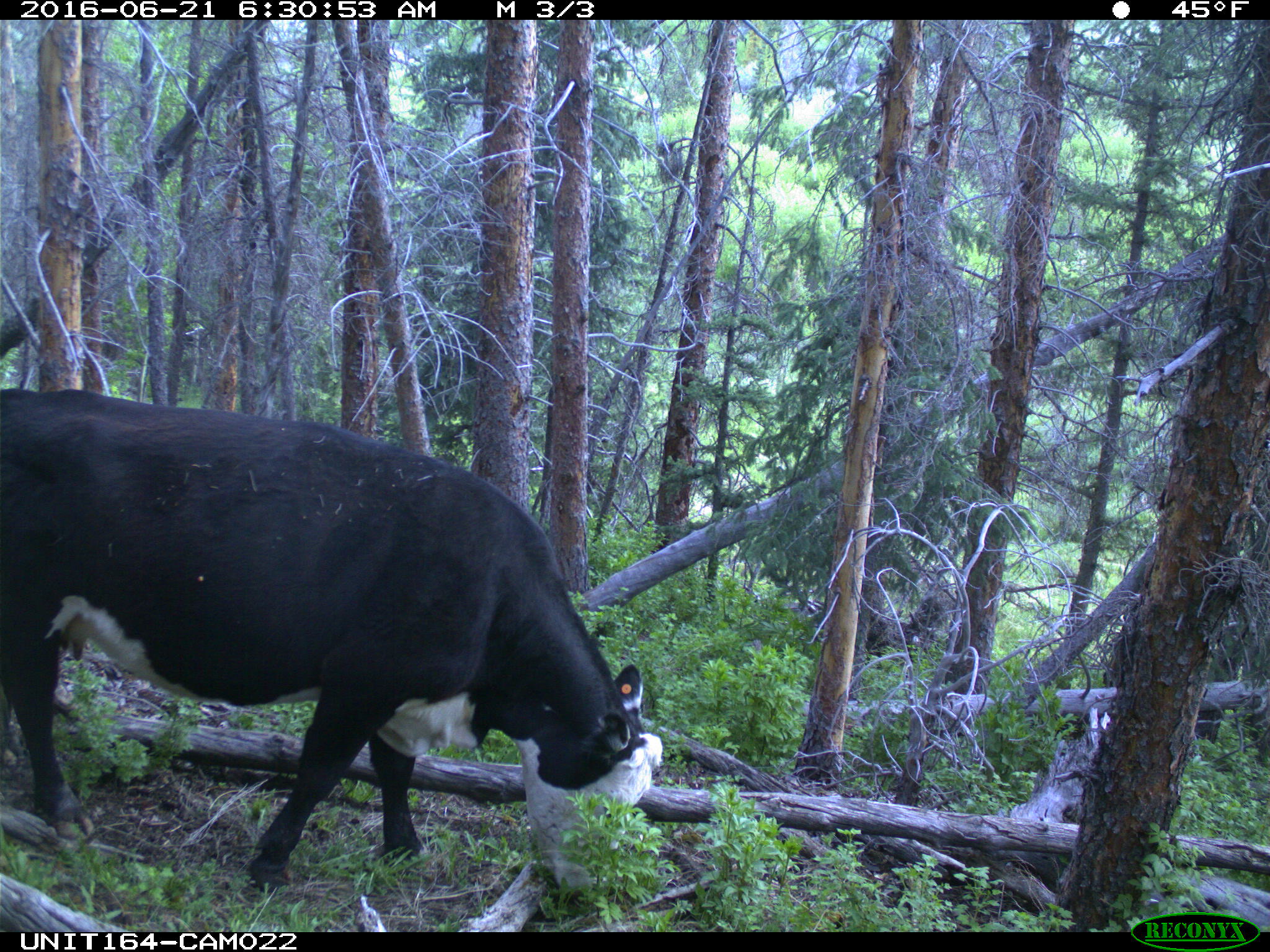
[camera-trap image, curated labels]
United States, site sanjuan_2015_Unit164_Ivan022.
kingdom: Animalia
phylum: Chordata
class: Mammalia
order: Artiodactyla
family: Bovidae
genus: Bos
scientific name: Bos taurus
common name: domestic cow